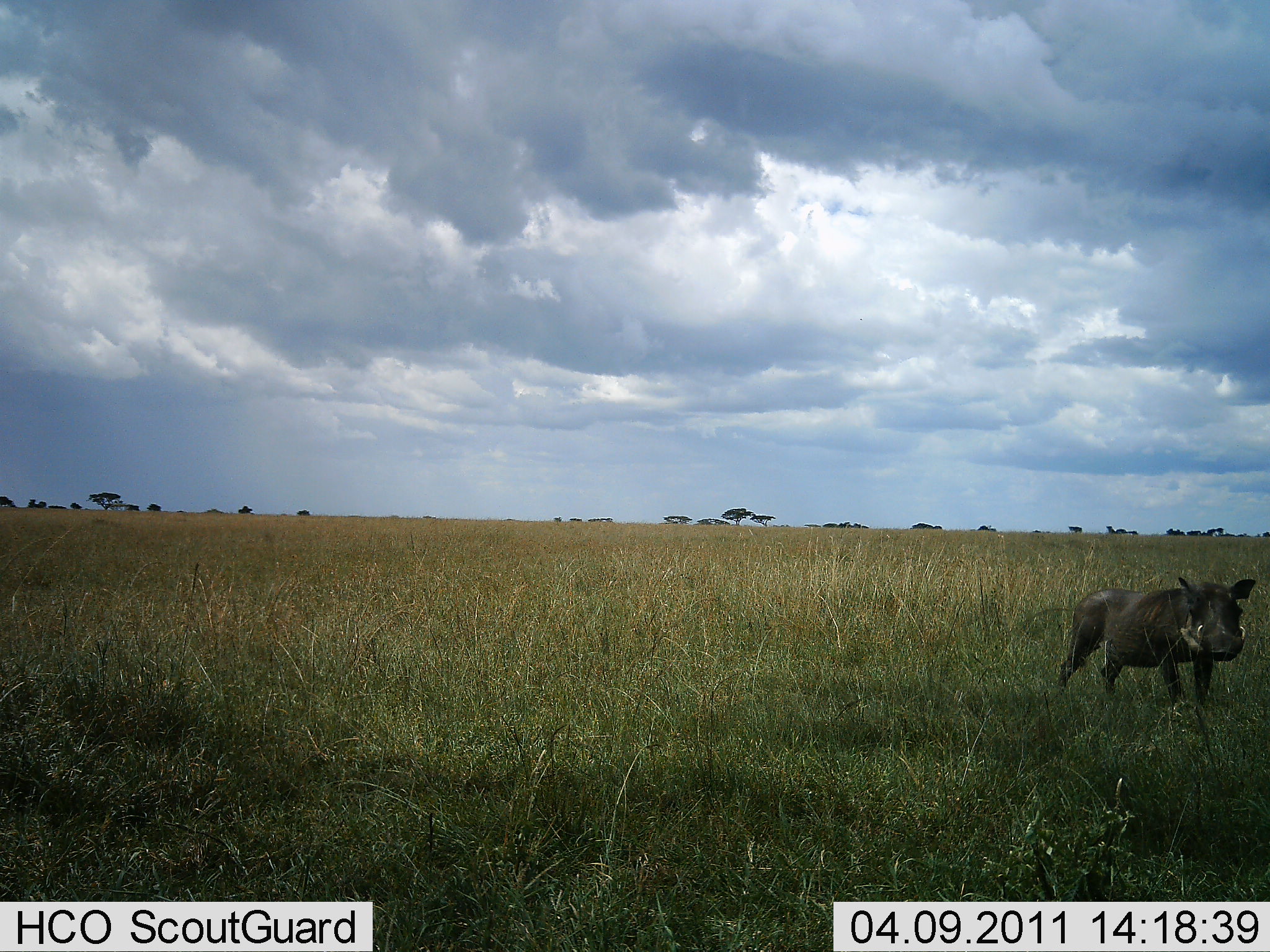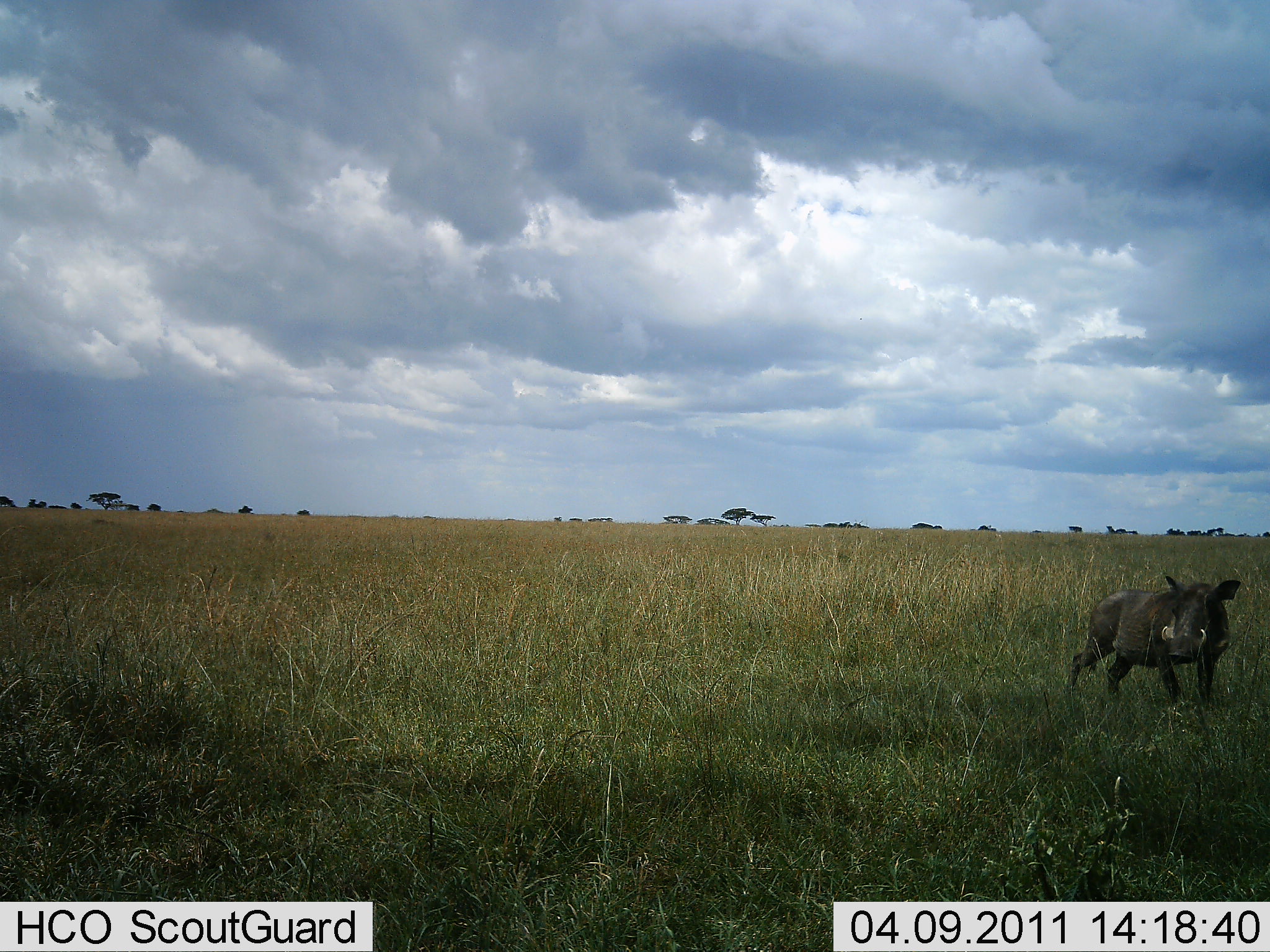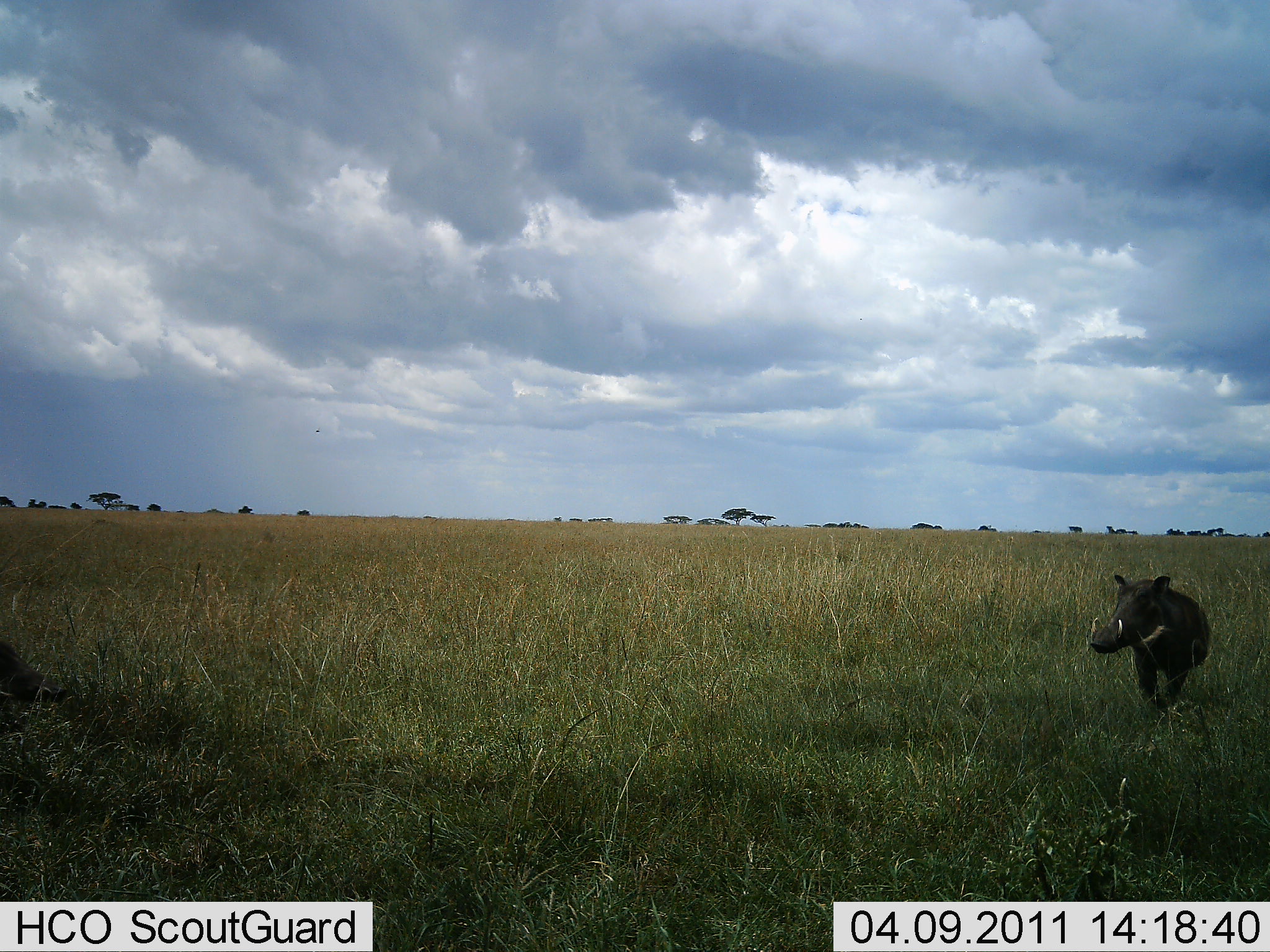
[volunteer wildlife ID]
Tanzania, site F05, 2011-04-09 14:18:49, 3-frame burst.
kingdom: Animalia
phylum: Chordata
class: Mammalia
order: Artiodactyla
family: Suidae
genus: Phacochoerus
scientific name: Phacochoerus africanus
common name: warthog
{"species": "warthog (Phacochoerus africanus)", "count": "1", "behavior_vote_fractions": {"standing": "58%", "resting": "0%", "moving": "50%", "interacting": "8%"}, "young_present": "0%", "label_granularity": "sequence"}